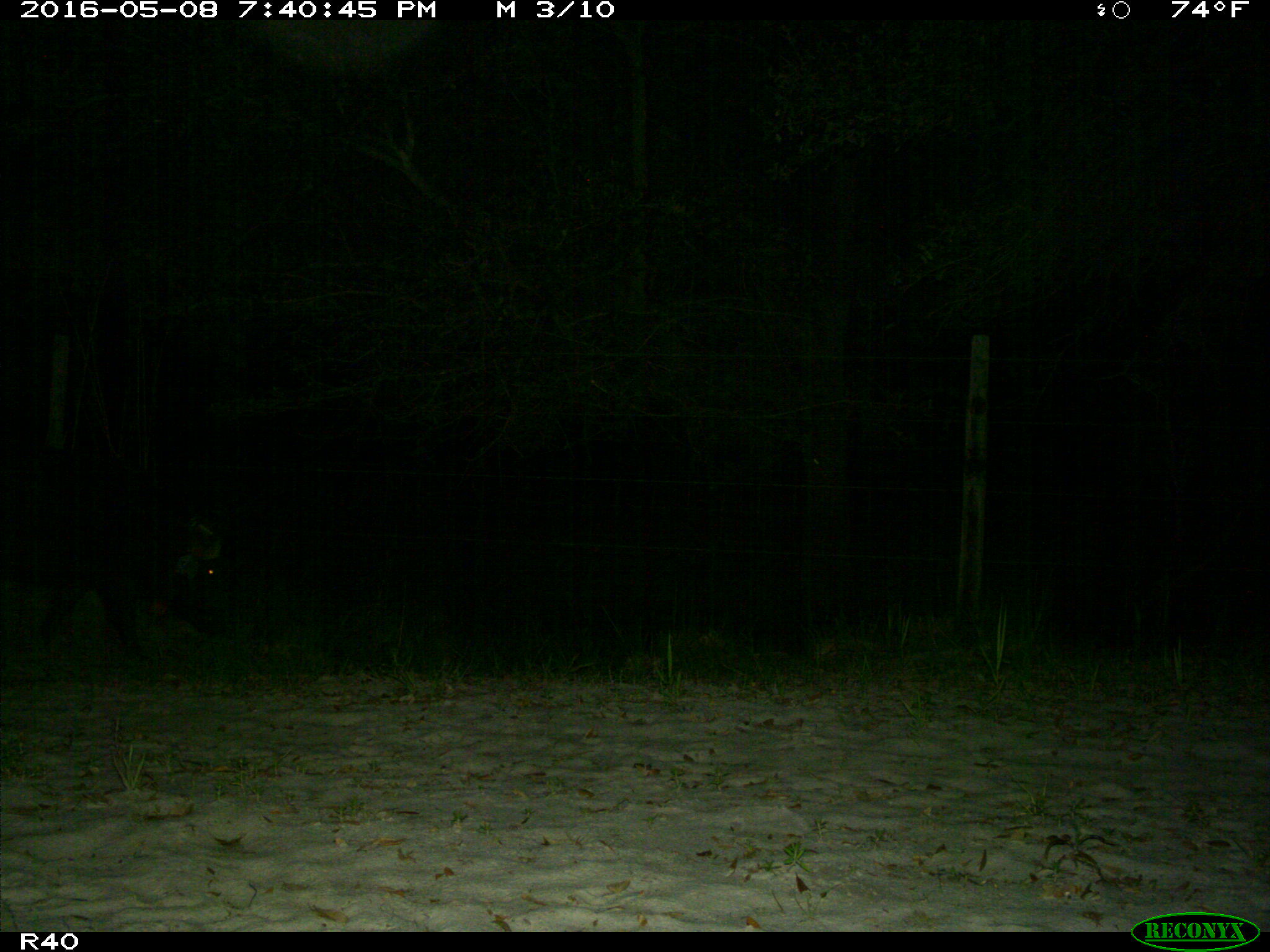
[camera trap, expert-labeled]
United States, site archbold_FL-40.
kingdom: Animalia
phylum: Chordata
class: Mammalia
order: Artiodactyla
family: Suidae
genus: Sus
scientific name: Sus scrofa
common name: wild boar